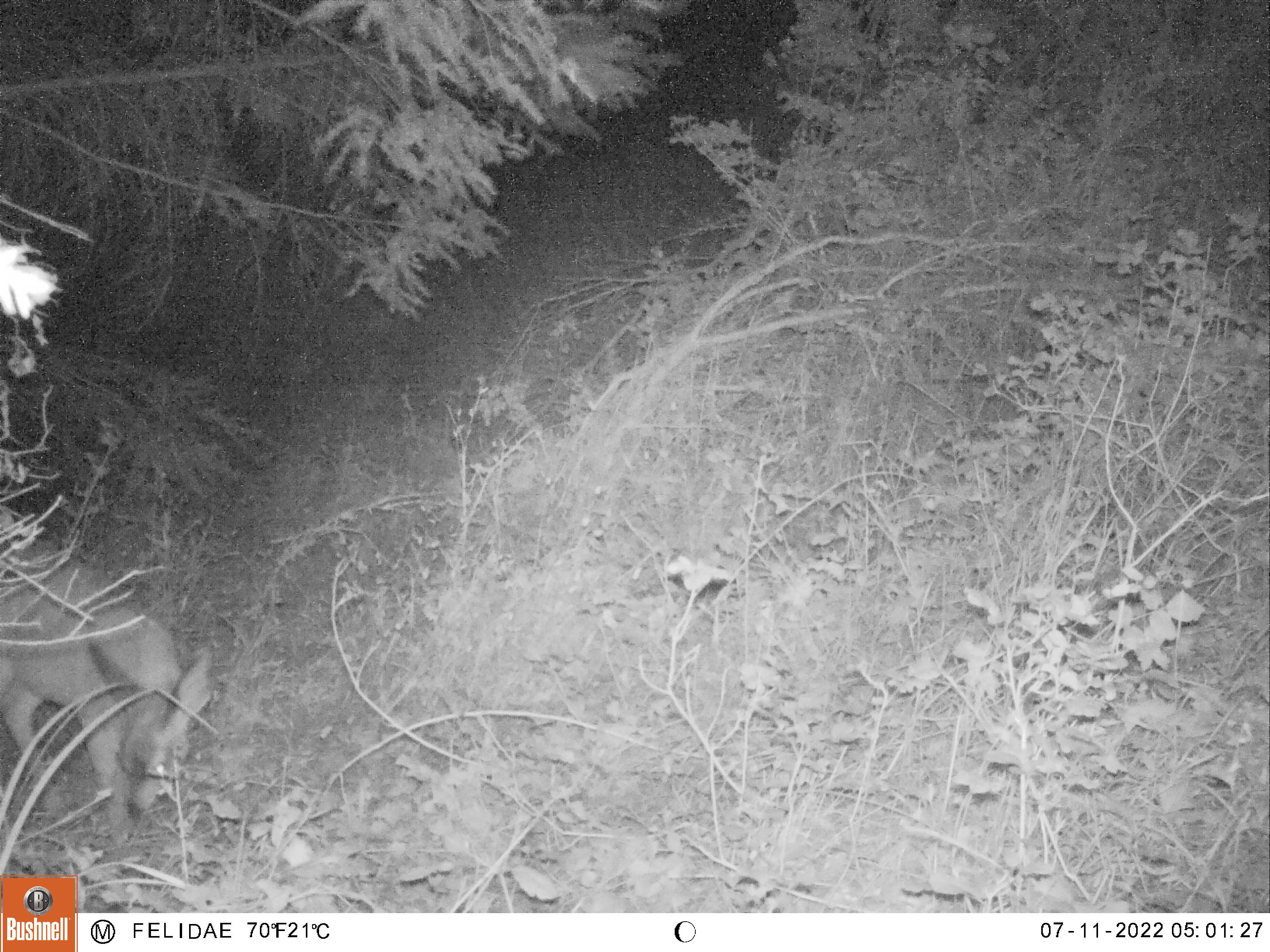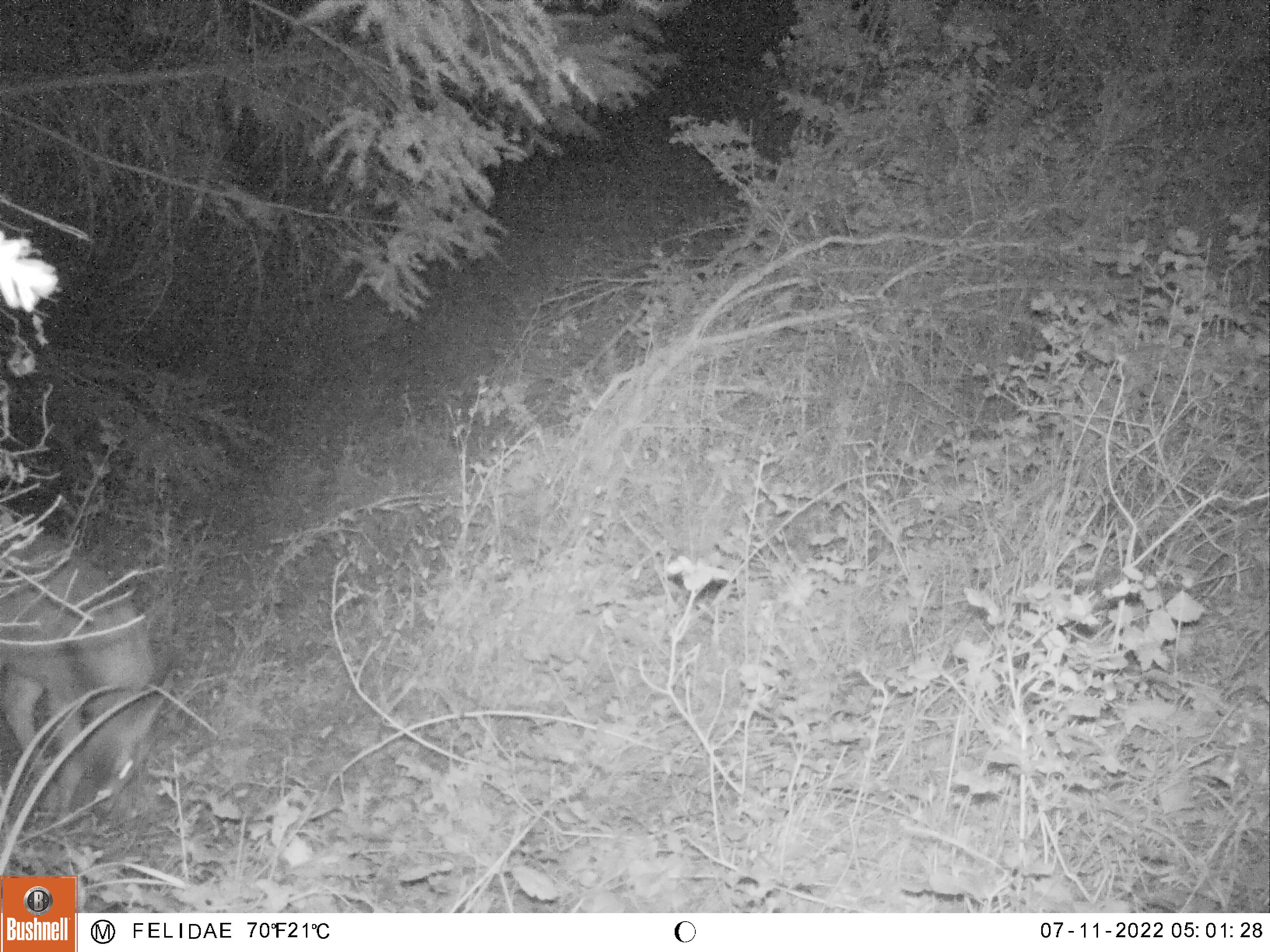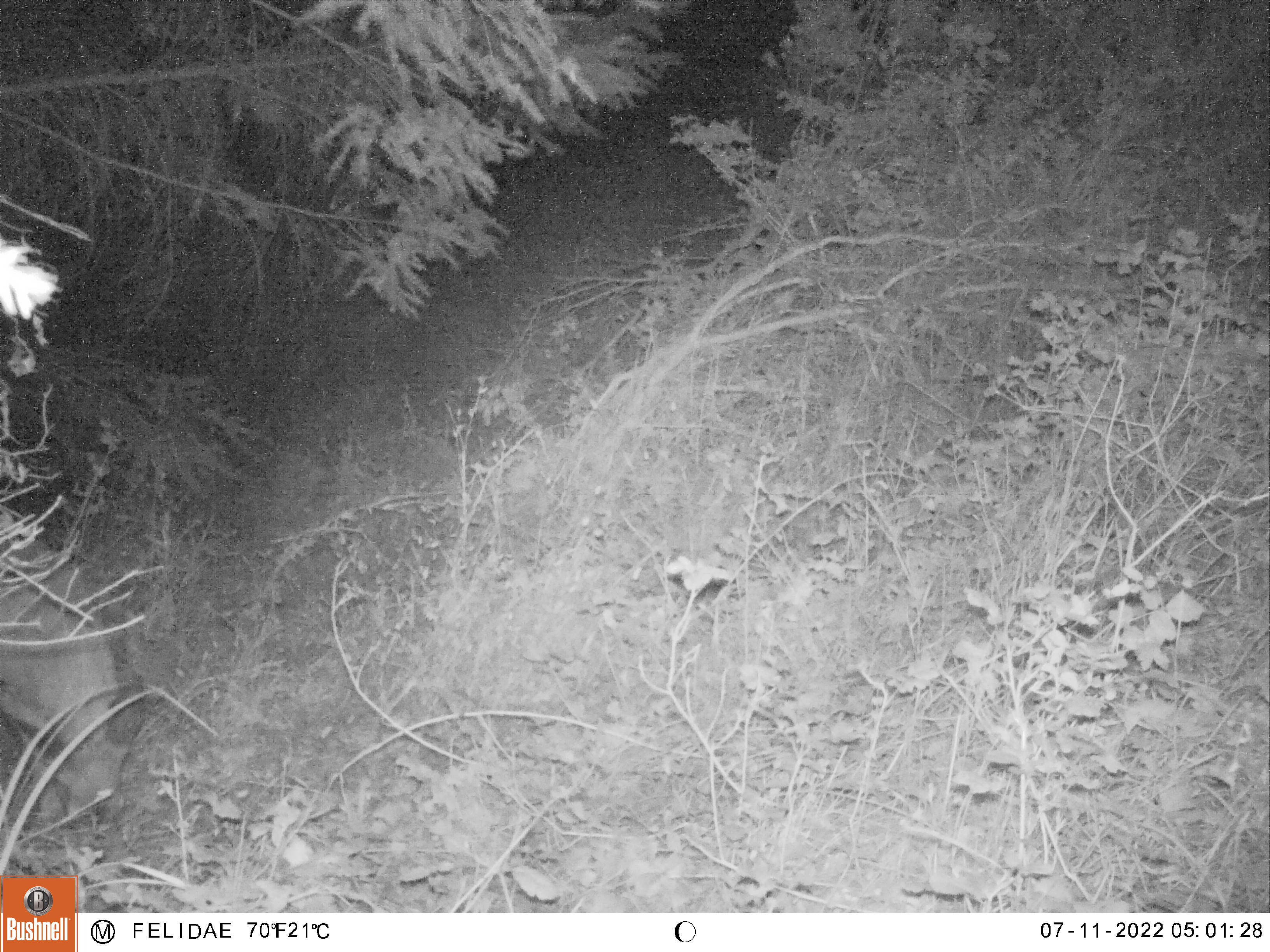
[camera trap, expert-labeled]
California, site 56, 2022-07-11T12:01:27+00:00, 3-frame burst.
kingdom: Animalia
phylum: Chordata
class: Mammalia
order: Artiodactyla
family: Cervidae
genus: Odocoileus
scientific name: Odocoileus hemionus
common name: mule deer